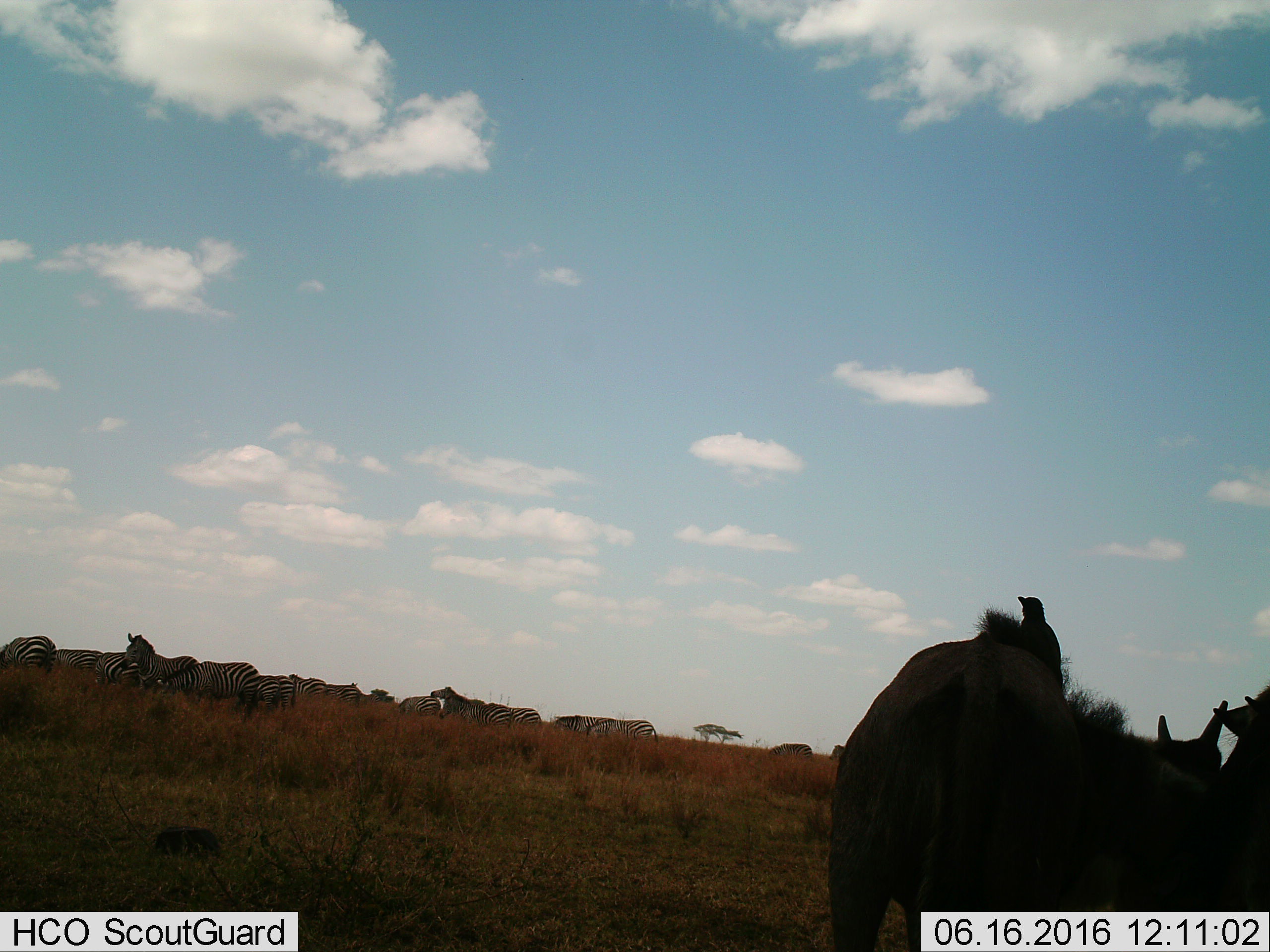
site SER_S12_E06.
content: unidentified animal